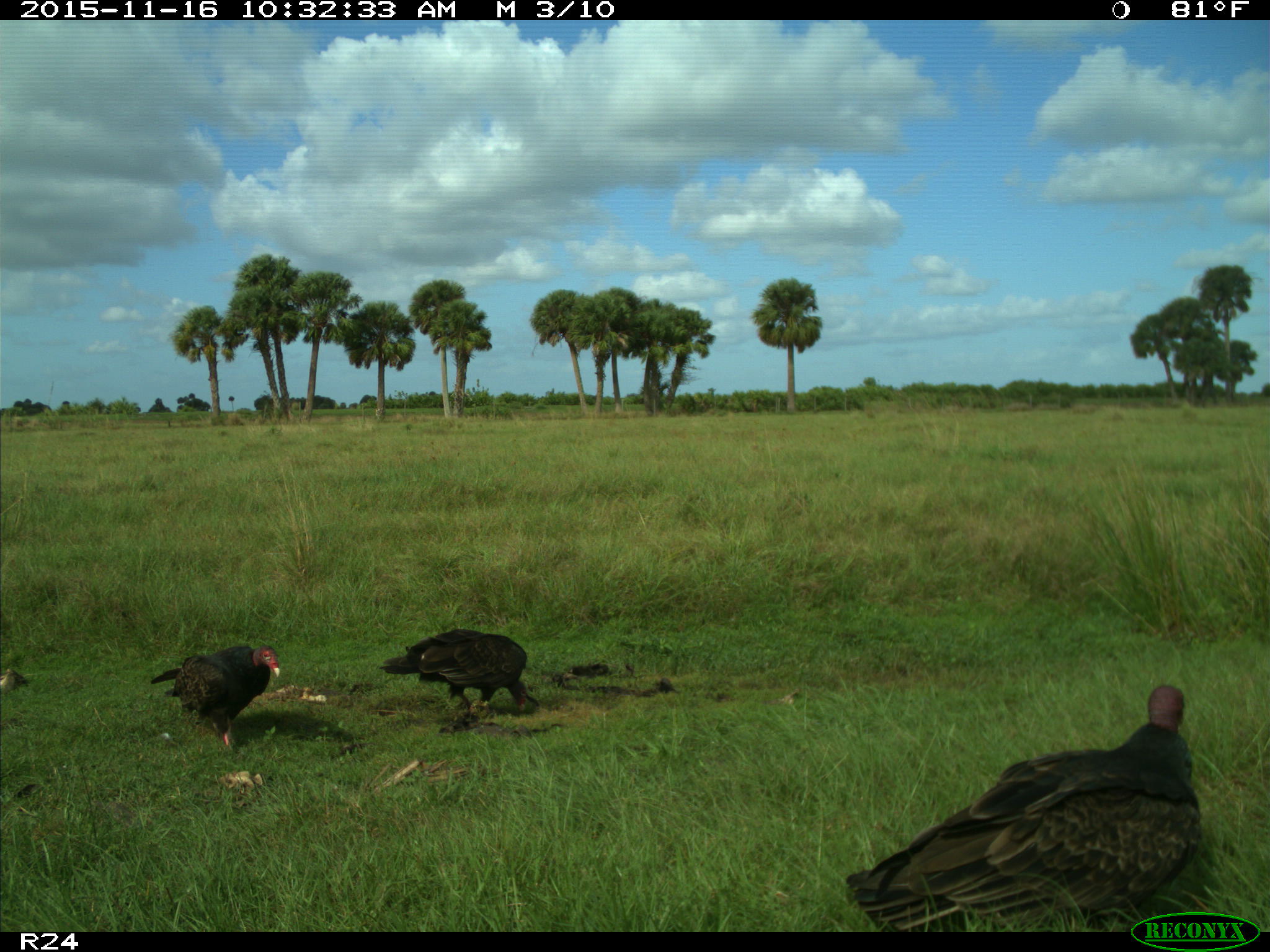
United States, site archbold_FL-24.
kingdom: Animalia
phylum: Chordata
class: Aves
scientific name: Aves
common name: birds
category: unidentified bird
Unidentified bird (birds) (Aves).